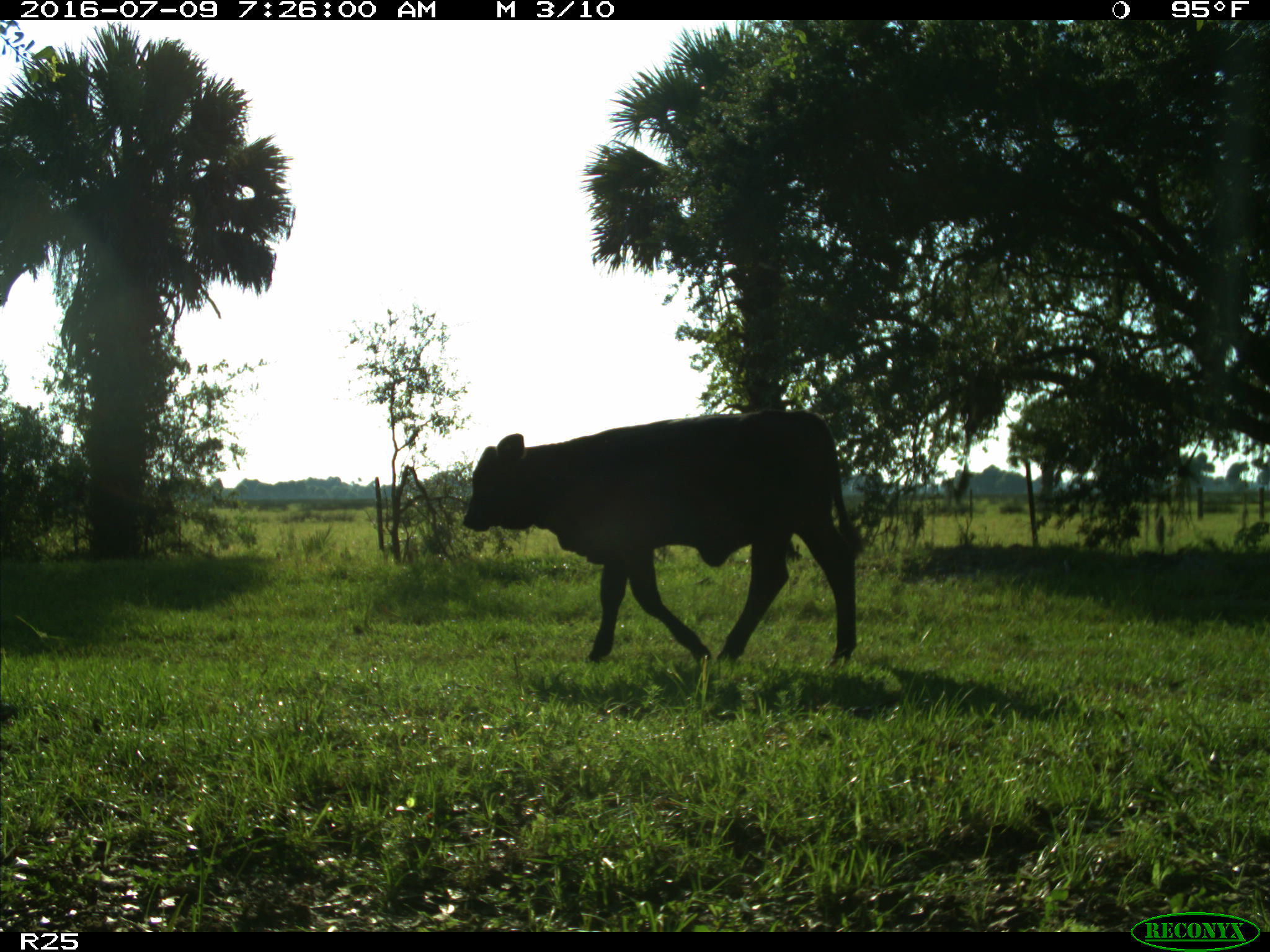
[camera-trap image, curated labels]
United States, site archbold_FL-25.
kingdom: Animalia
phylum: Chordata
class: Mammalia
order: Artiodactyla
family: Bovidae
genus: Bos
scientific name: Bos taurus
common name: domestic cow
Bos taurus (domestic cow).